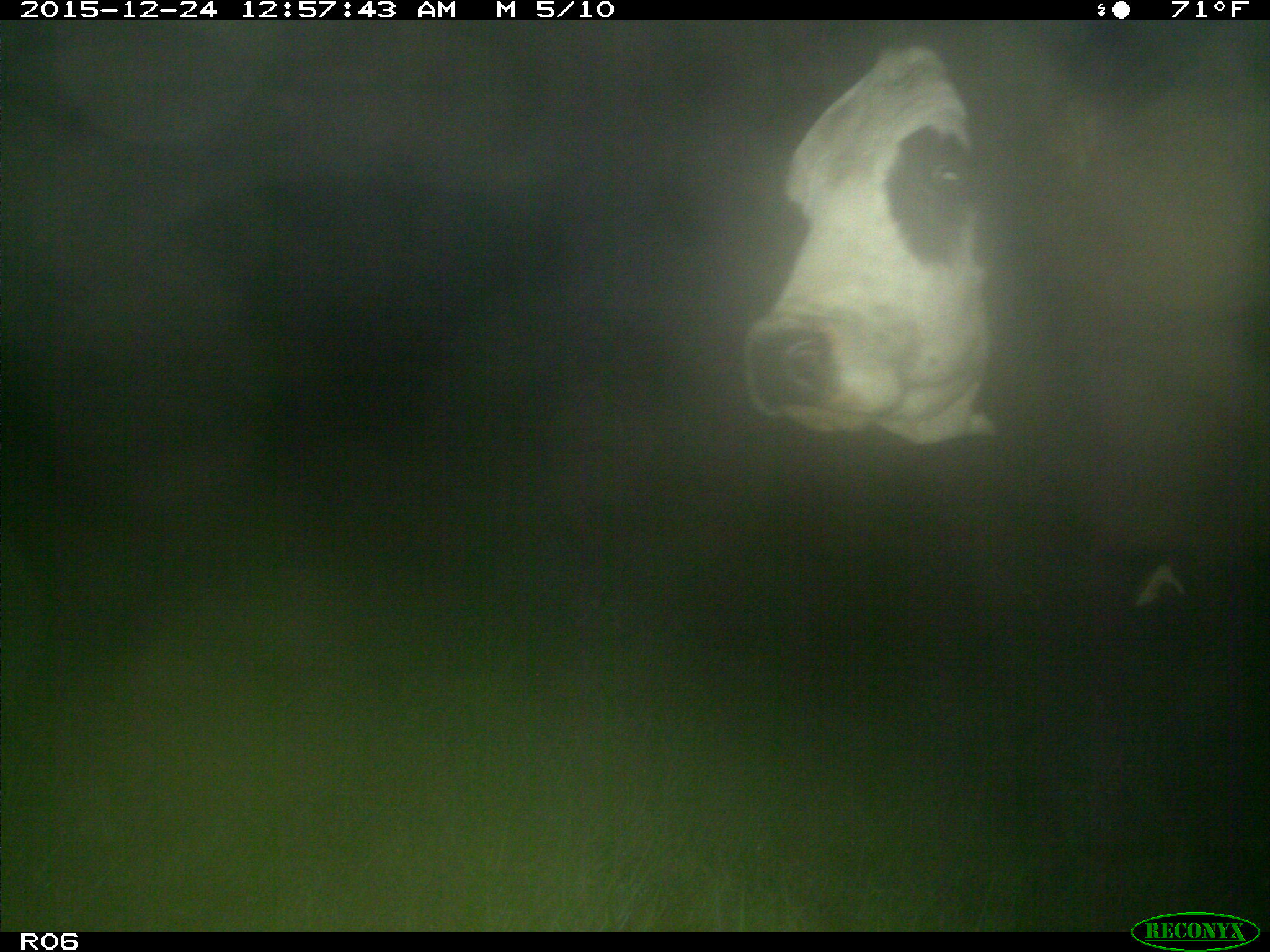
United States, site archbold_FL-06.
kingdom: Animalia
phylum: Chordata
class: Mammalia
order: Artiodactyla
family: Bovidae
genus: Bos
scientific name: Bos taurus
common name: domestic cow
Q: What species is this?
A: Bos taurus (domestic cow).